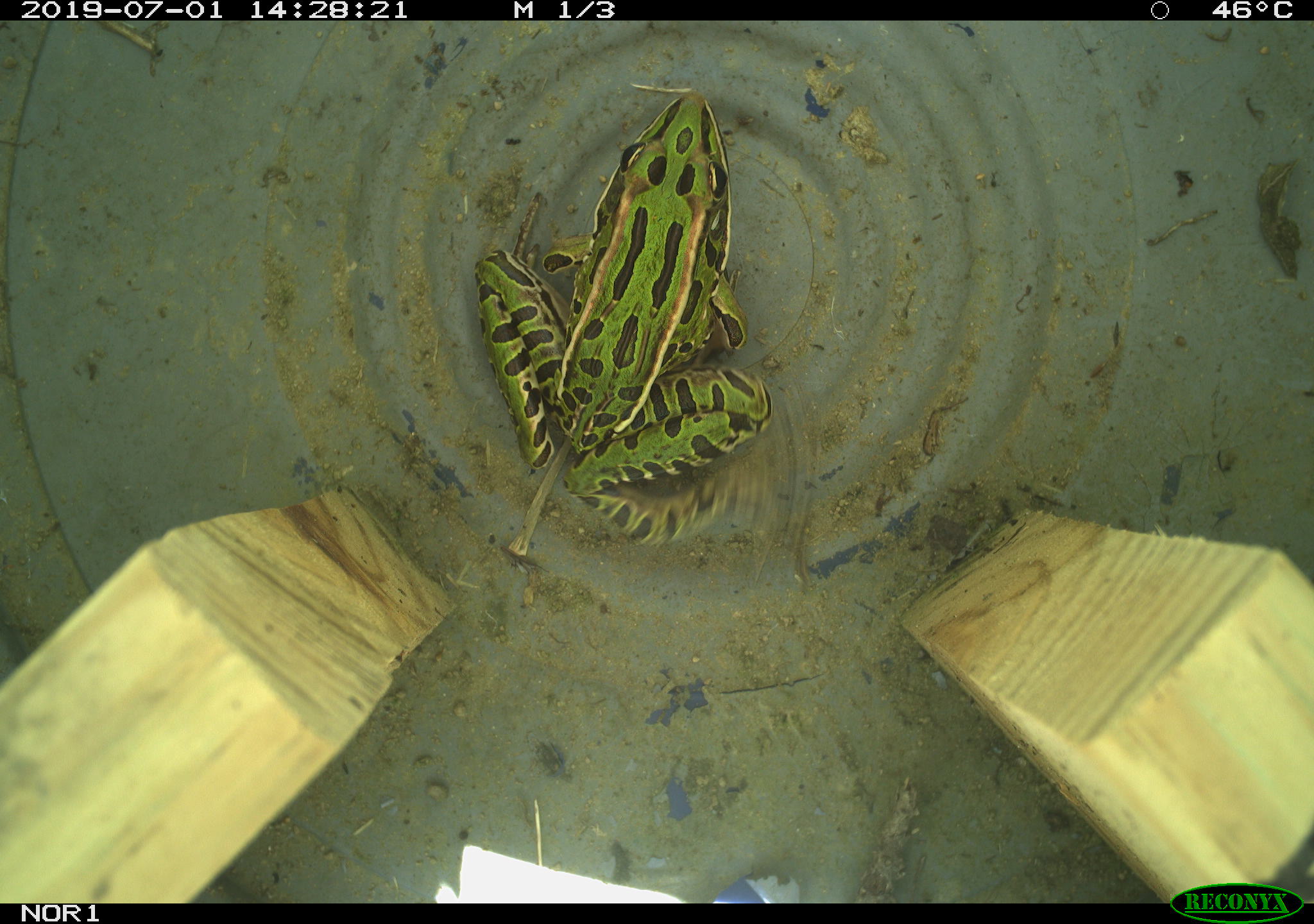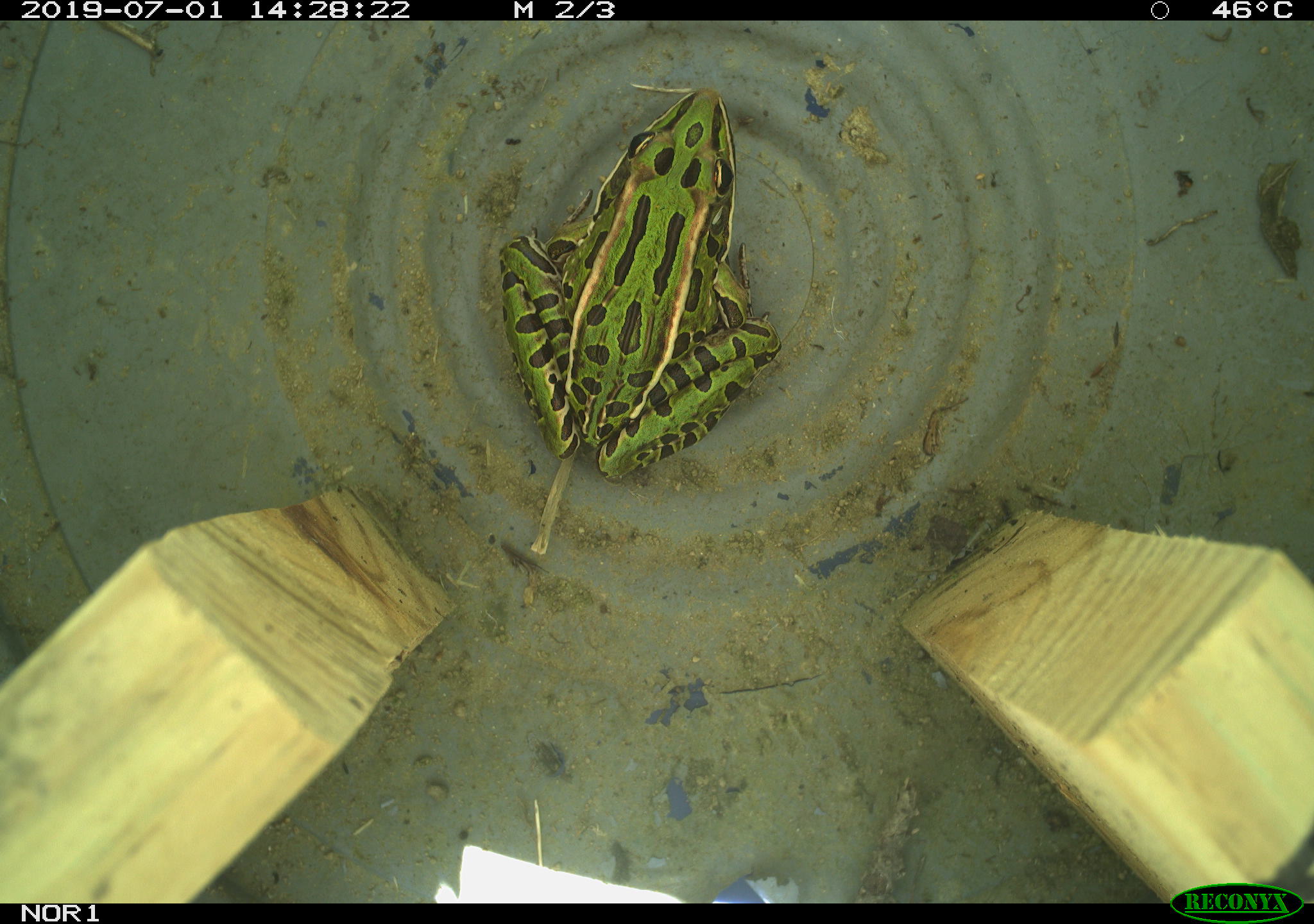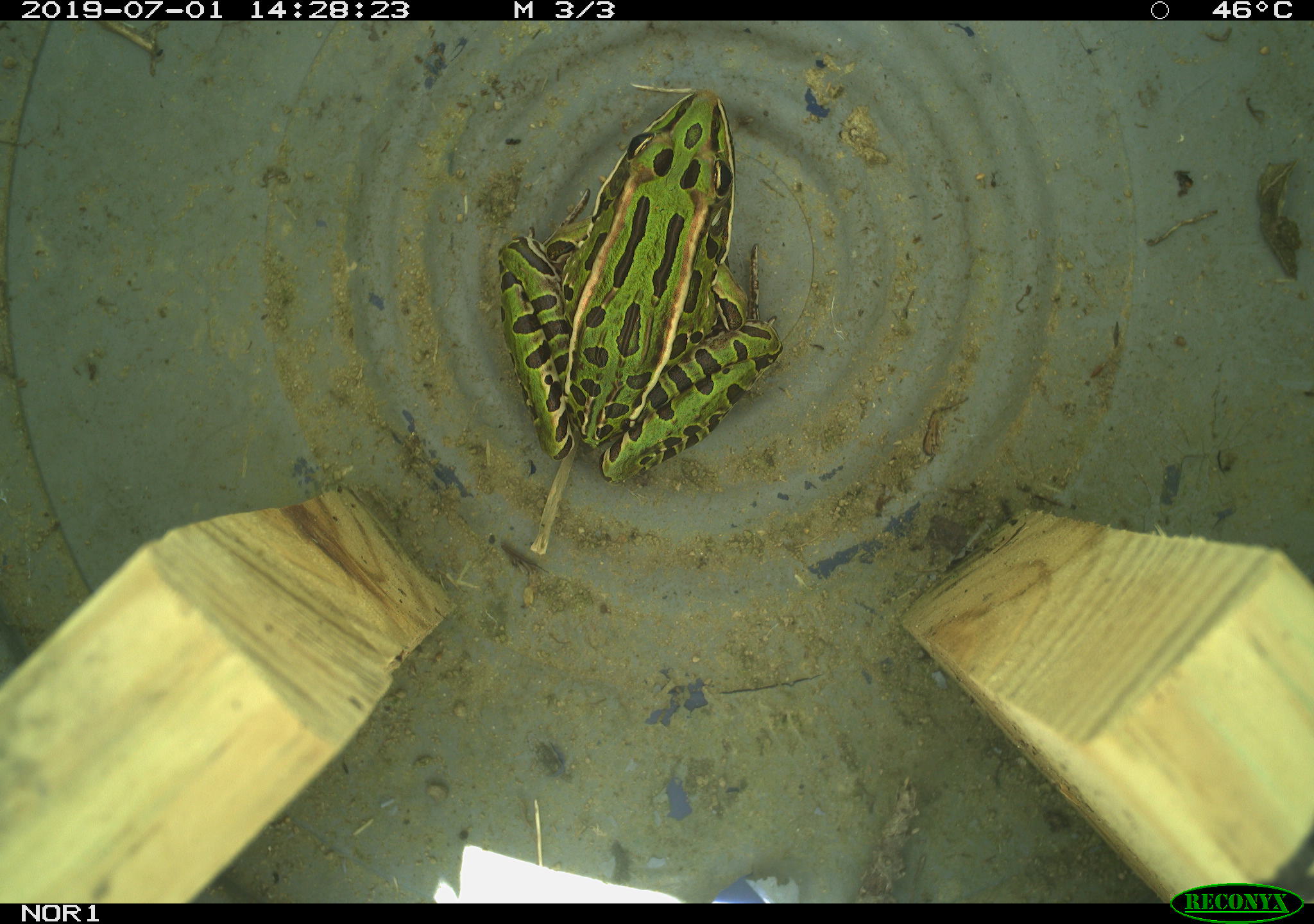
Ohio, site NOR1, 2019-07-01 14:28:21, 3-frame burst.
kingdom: Animalia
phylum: Chordata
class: Amphibia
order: Anura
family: Ranidae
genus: Lithobates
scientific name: Lithobates pipiens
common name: northern leopard frog